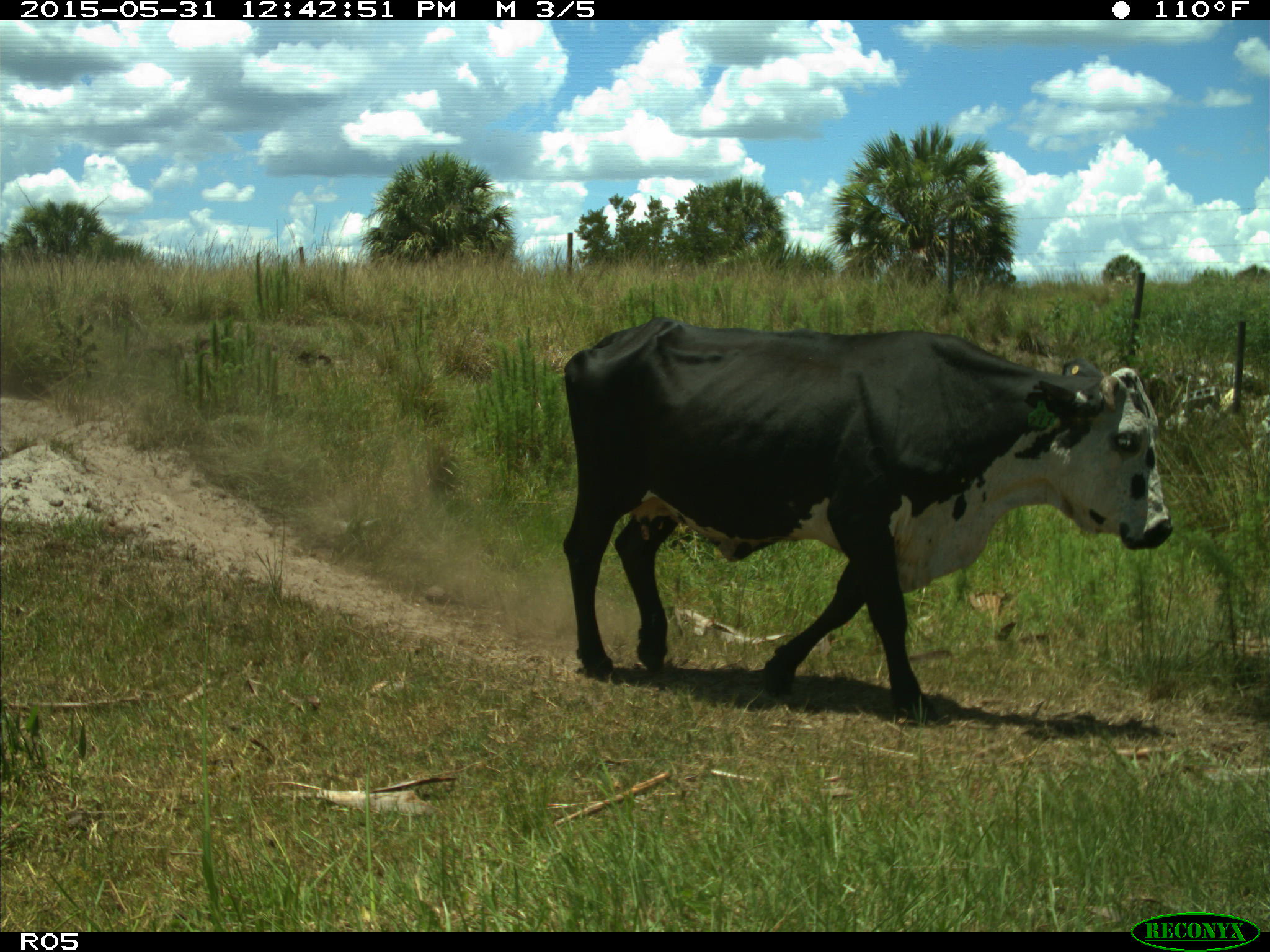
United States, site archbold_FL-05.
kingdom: Animalia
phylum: Chordata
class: Mammalia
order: Artiodactyla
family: Bovidae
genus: Bos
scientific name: Bos taurus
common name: domestic cow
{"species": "Bos taurus (domestic cow)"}